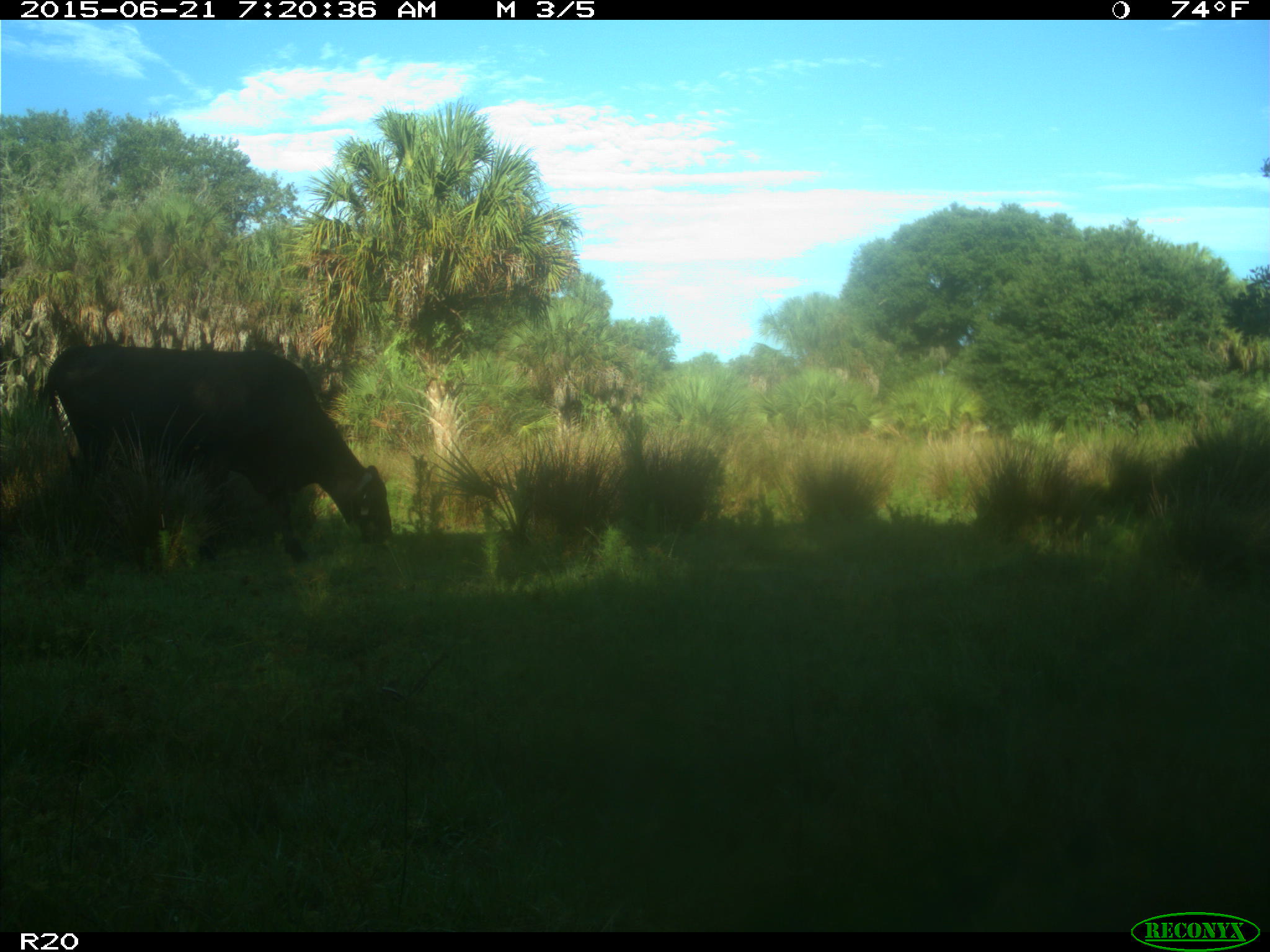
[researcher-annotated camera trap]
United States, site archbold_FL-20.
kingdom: Animalia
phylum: Chordata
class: Mammalia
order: Artiodactyla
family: Bovidae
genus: Bos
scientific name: Bos taurus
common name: domestic cow